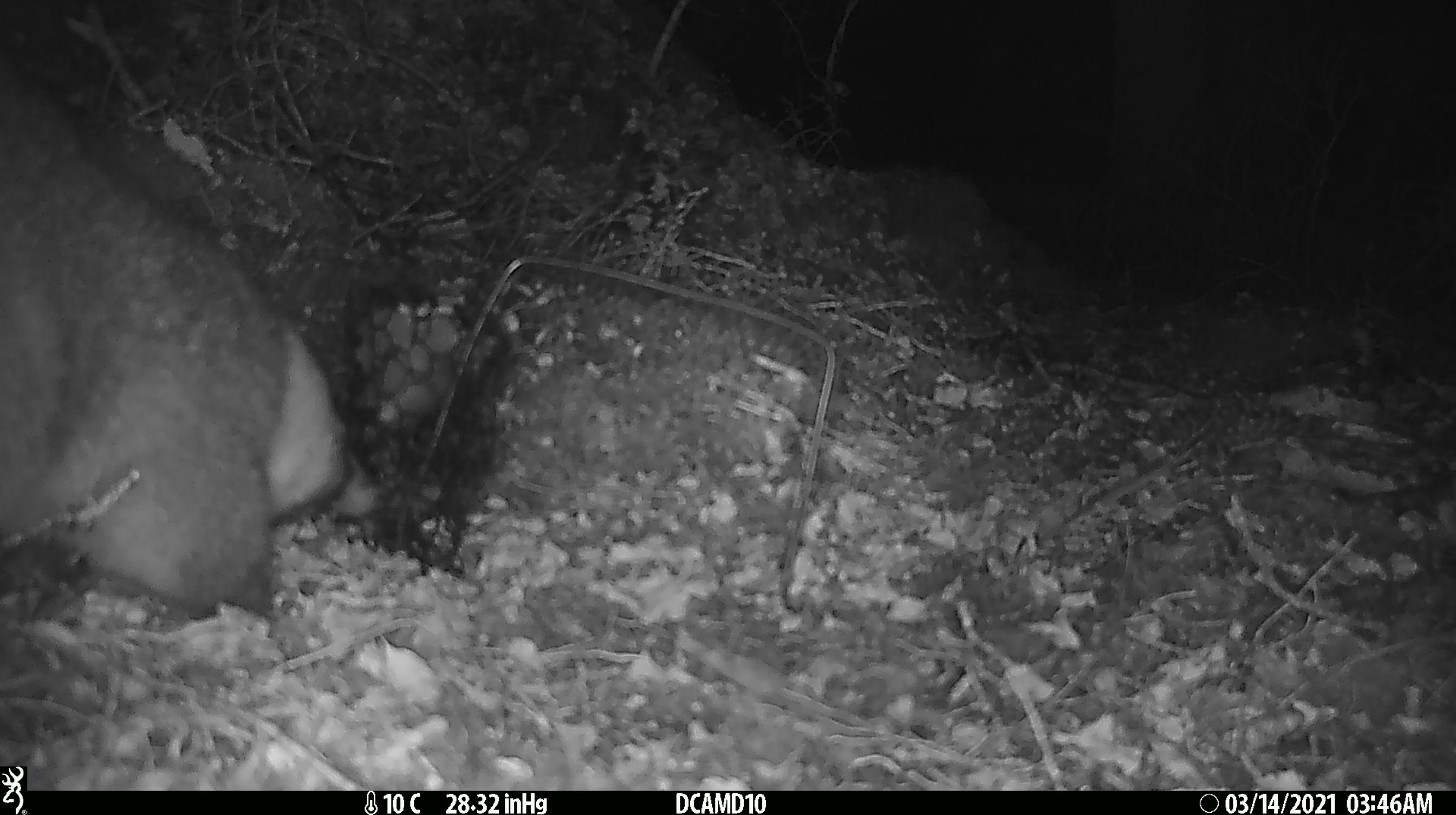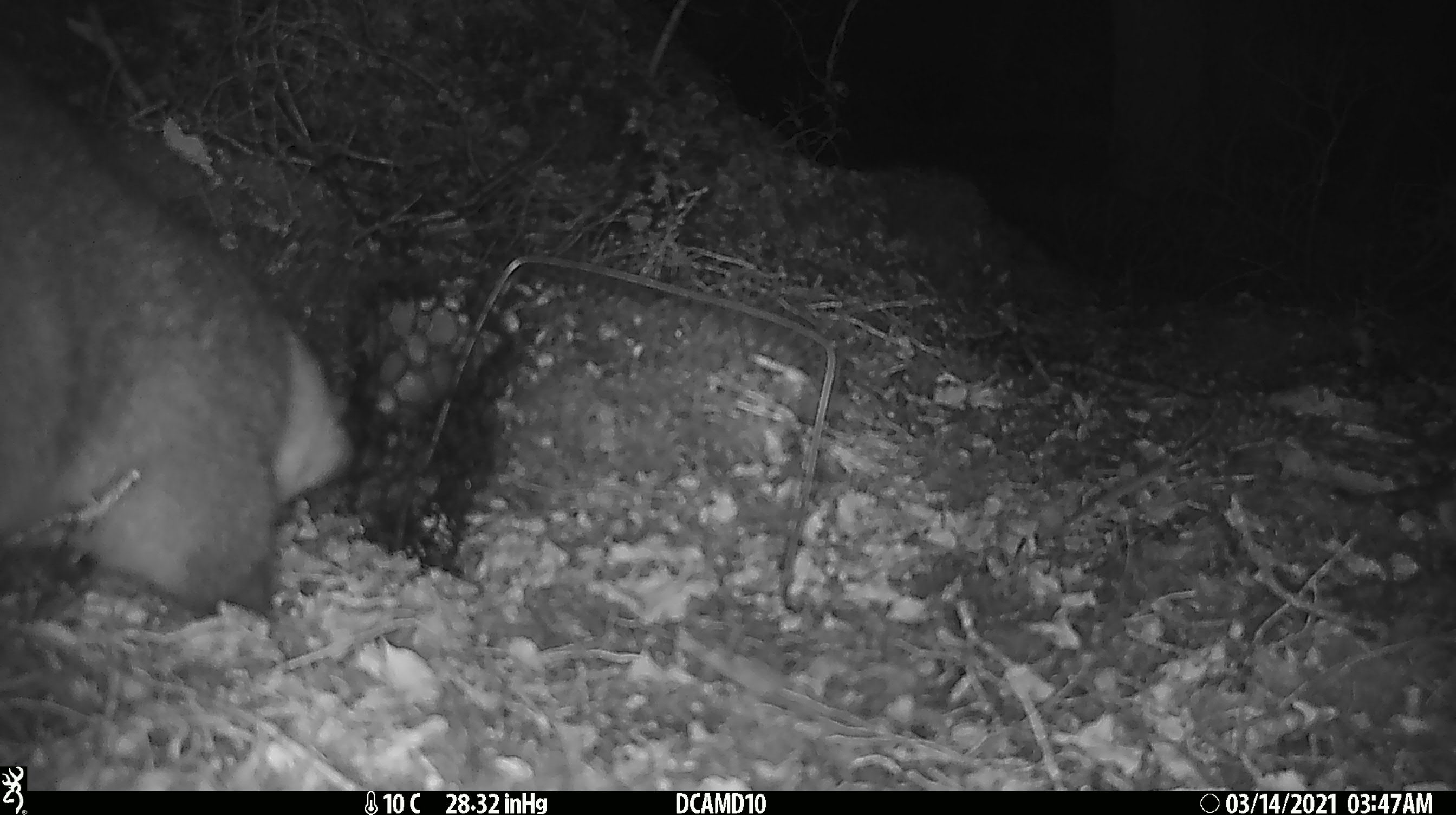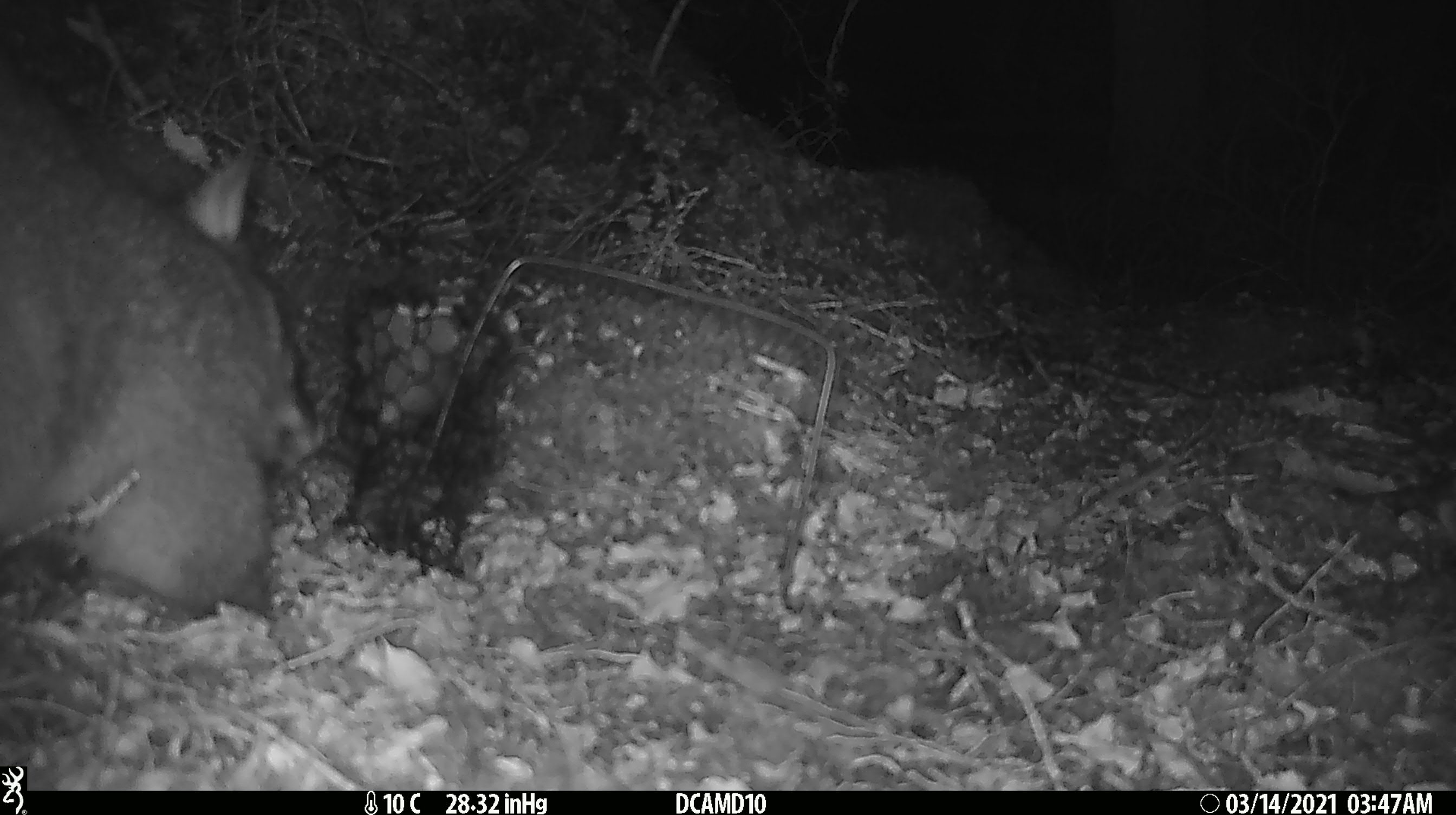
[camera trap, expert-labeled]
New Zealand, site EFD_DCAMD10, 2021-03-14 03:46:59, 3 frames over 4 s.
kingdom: Animalia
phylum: Chordata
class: Mammalia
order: Diprotodontia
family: Phalangeridae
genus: Trichosurus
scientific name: Trichosurus vulpecula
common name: common brushtail possum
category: possum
Possum (common brushtail possum) (Trichosurus vulpecula).